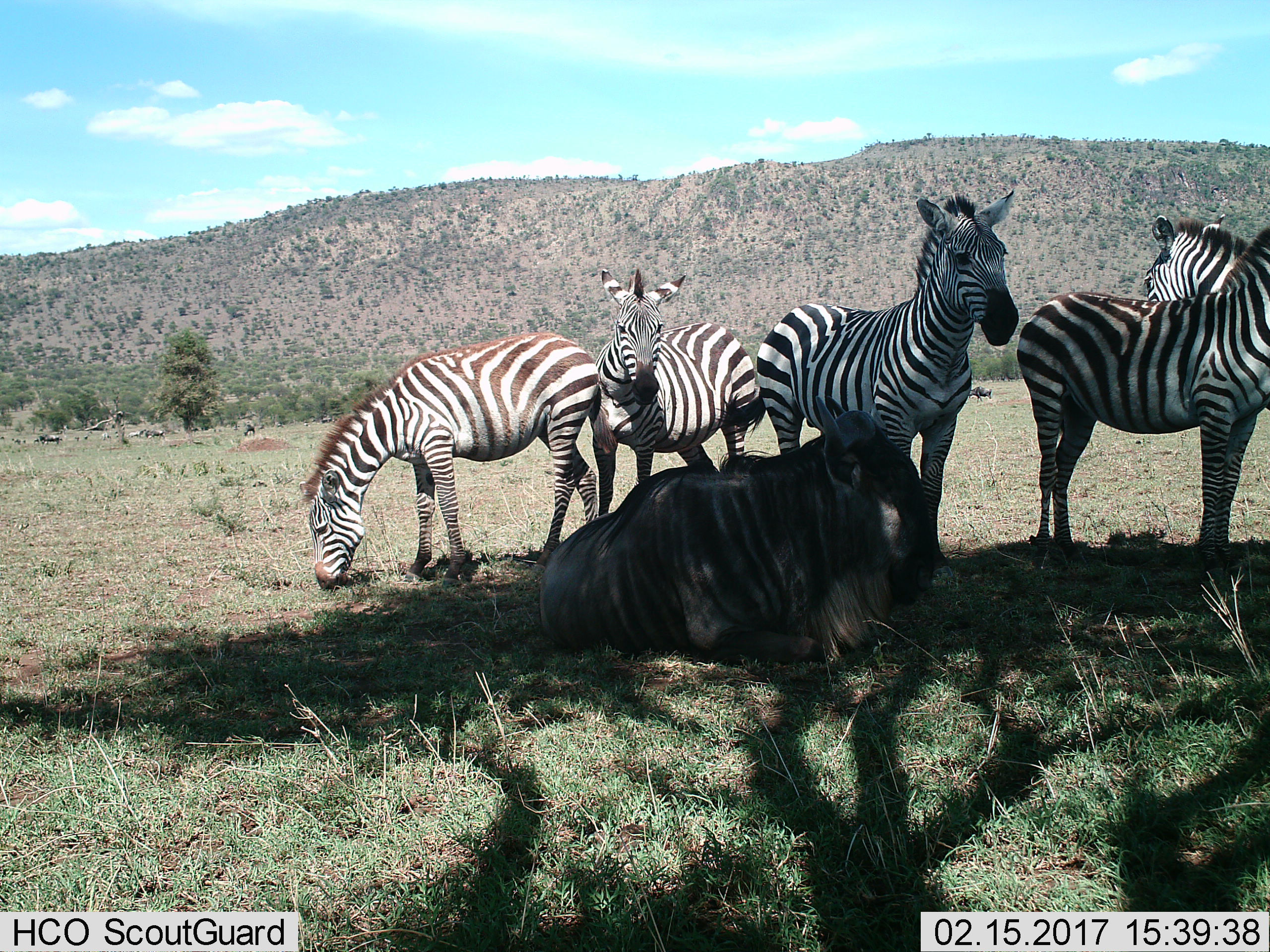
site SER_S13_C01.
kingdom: Animalia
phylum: Chordata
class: Mammalia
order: Perissodactyla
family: Equidae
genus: Equus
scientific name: Equus quagga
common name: plains zebra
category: zebraplains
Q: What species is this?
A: Zebraplains (plains zebra) (Equus quagga).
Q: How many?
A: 5.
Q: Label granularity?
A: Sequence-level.